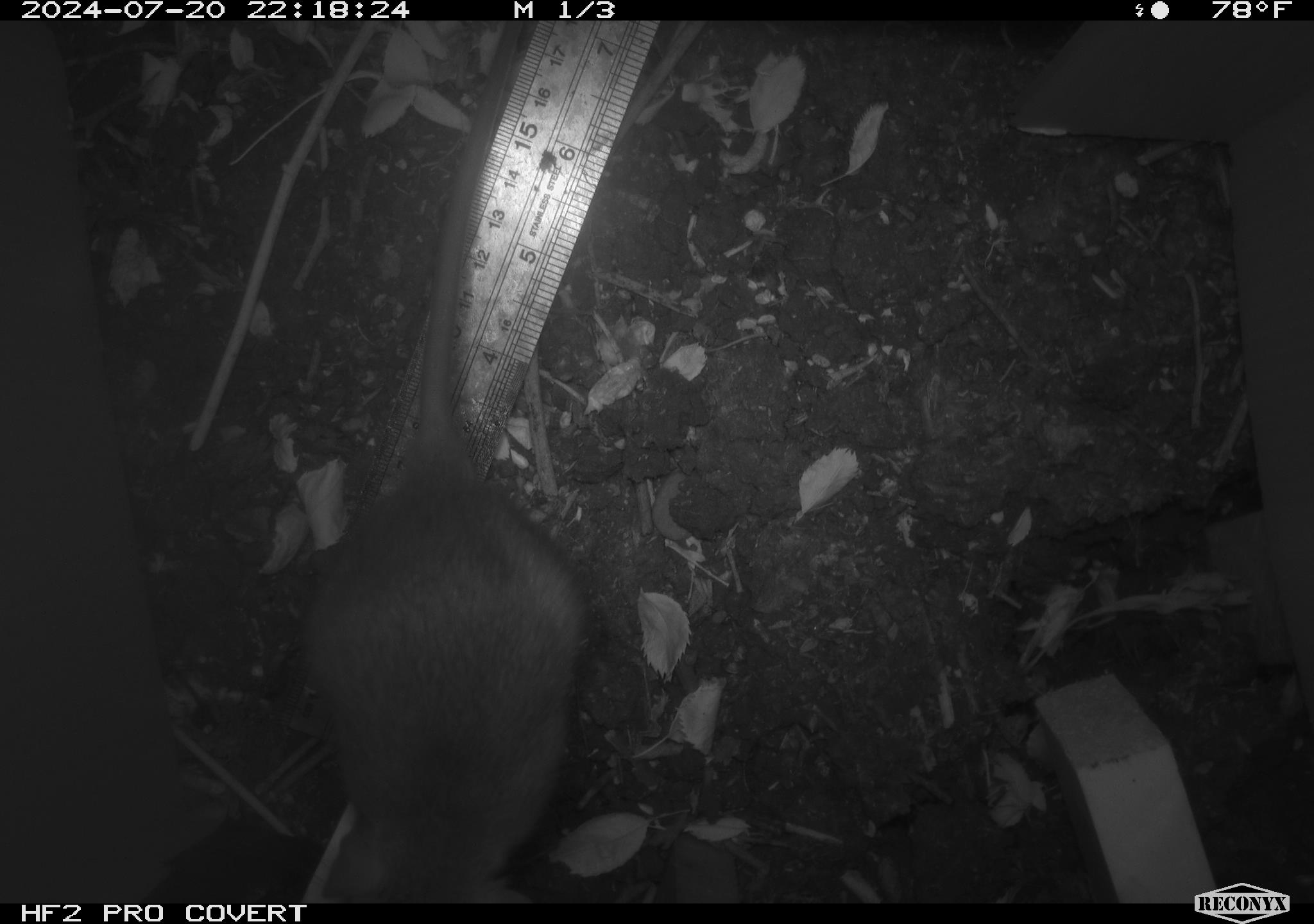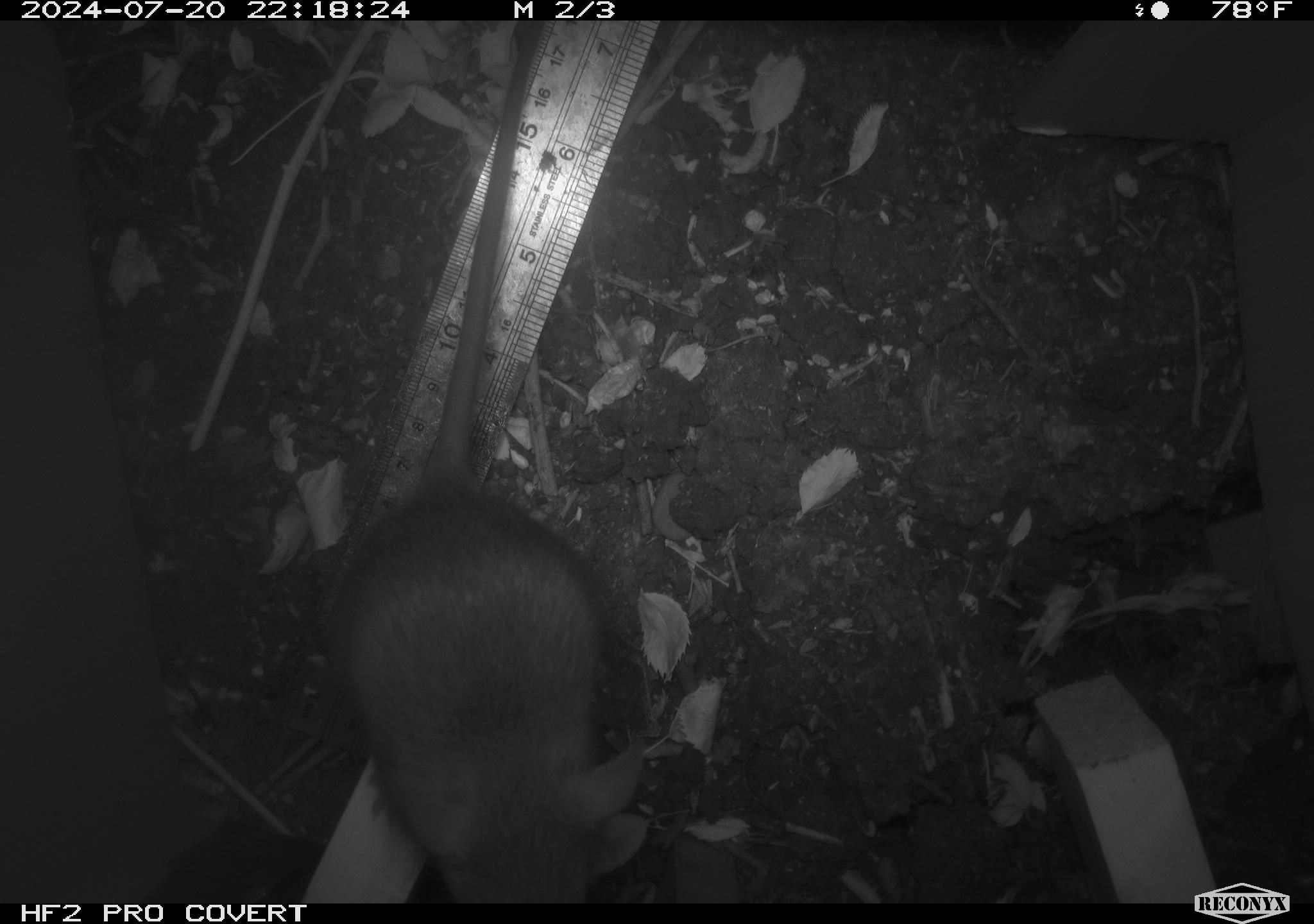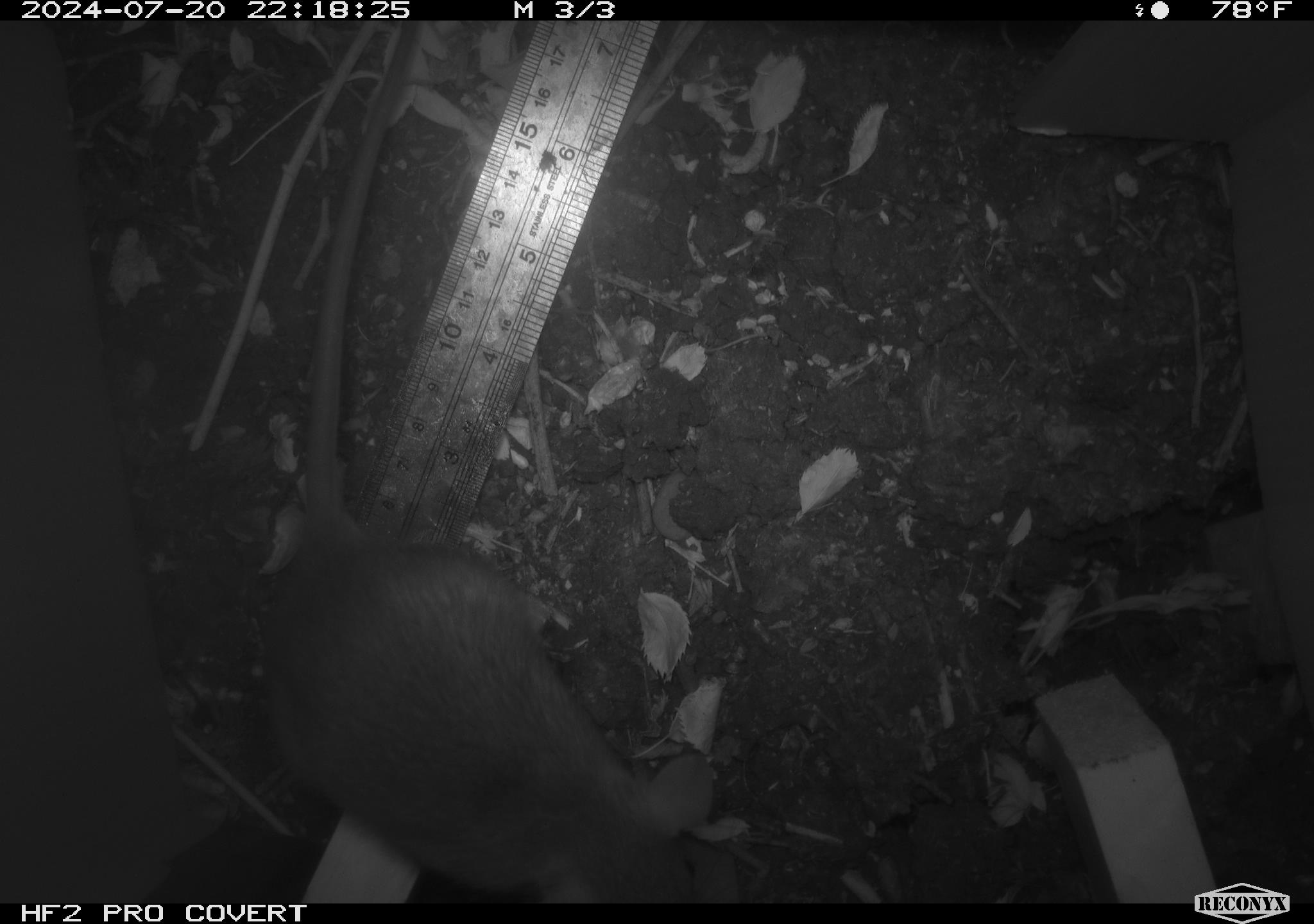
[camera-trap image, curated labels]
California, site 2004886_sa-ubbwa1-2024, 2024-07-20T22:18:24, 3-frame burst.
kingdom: Animalia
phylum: Chordata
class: Mammalia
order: Rodentia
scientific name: Rodentia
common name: woodrat or rat or mouse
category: woodrat or rat or mouse species